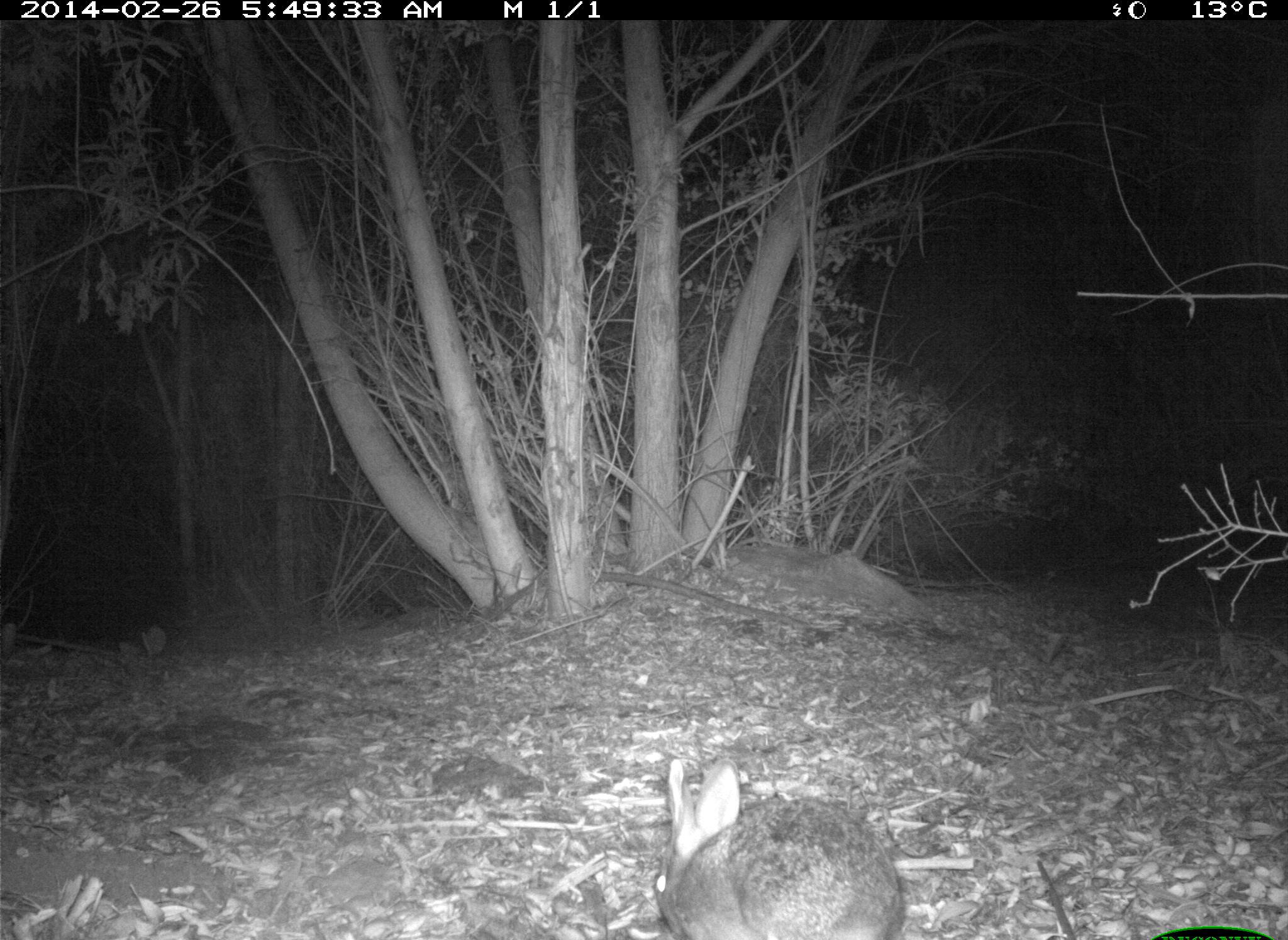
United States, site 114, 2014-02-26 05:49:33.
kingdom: Animalia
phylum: Chordata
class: Mammalia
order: Lagomorpha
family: Leporidae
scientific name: Leporidae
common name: rabbits and hares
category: rabbit